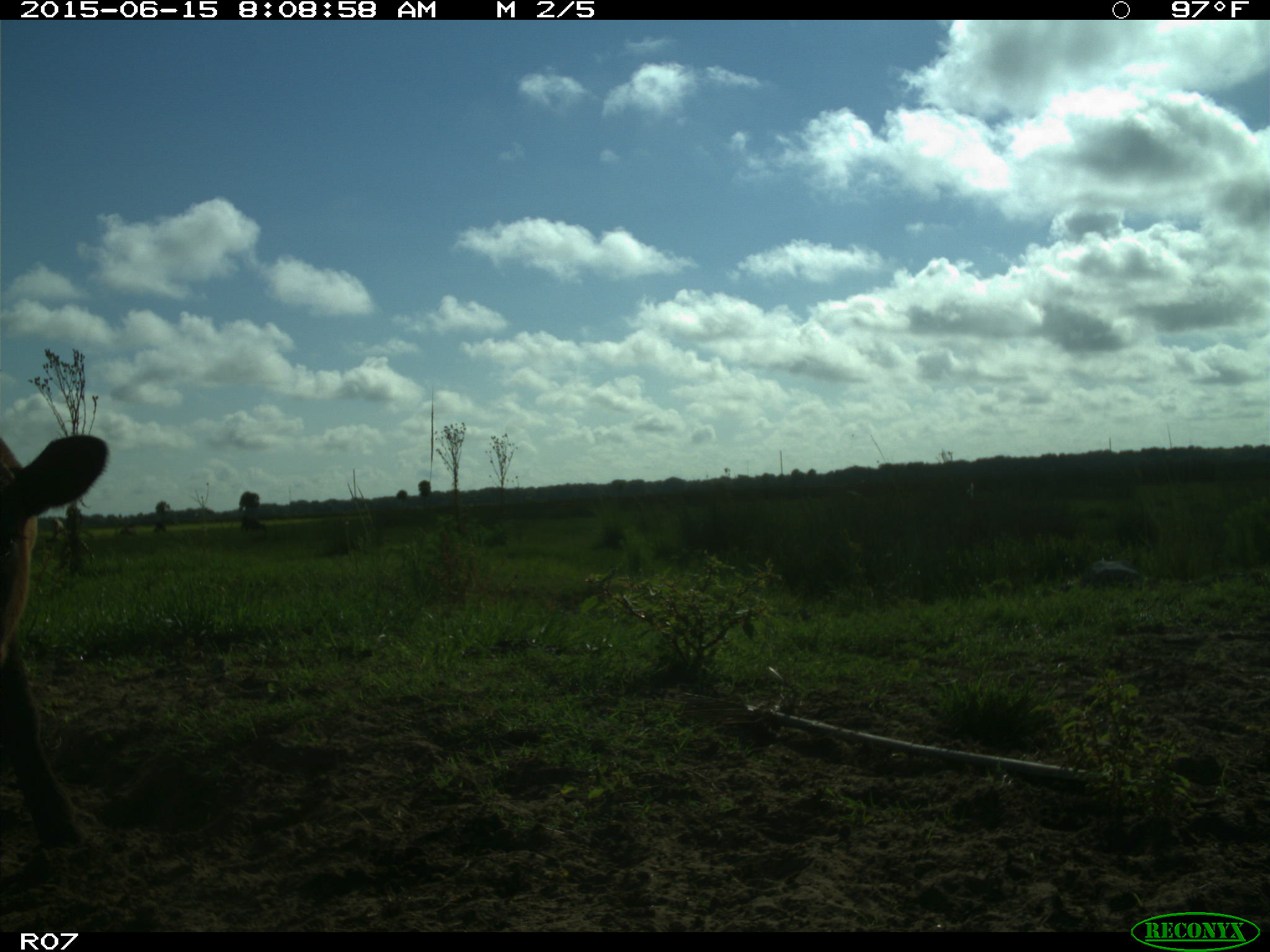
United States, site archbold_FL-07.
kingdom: Animalia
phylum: Chordata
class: Mammalia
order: Artiodactyla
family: Bovidae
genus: Bos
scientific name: Bos taurus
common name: domestic cow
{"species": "Bos taurus (domestic cow)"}